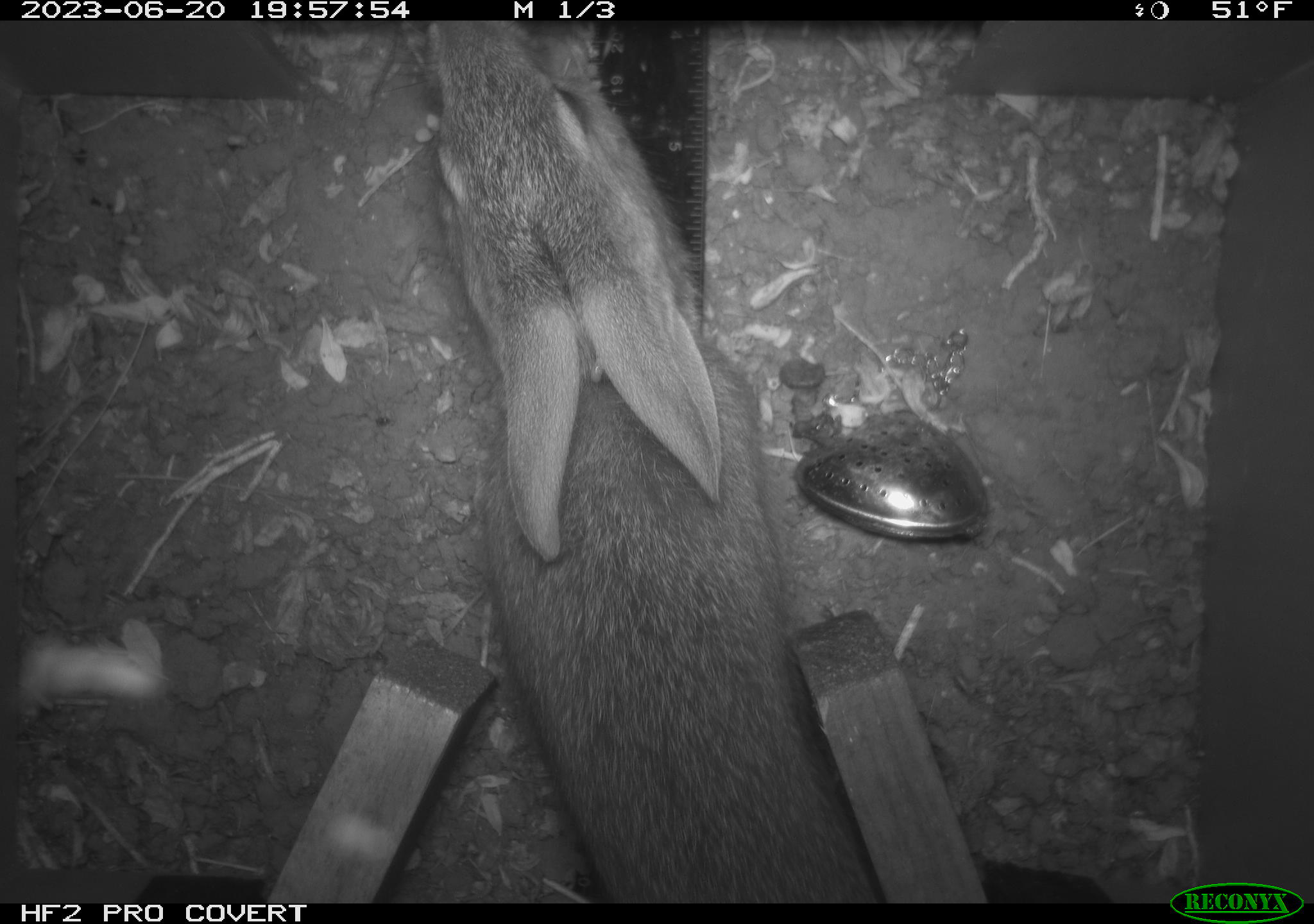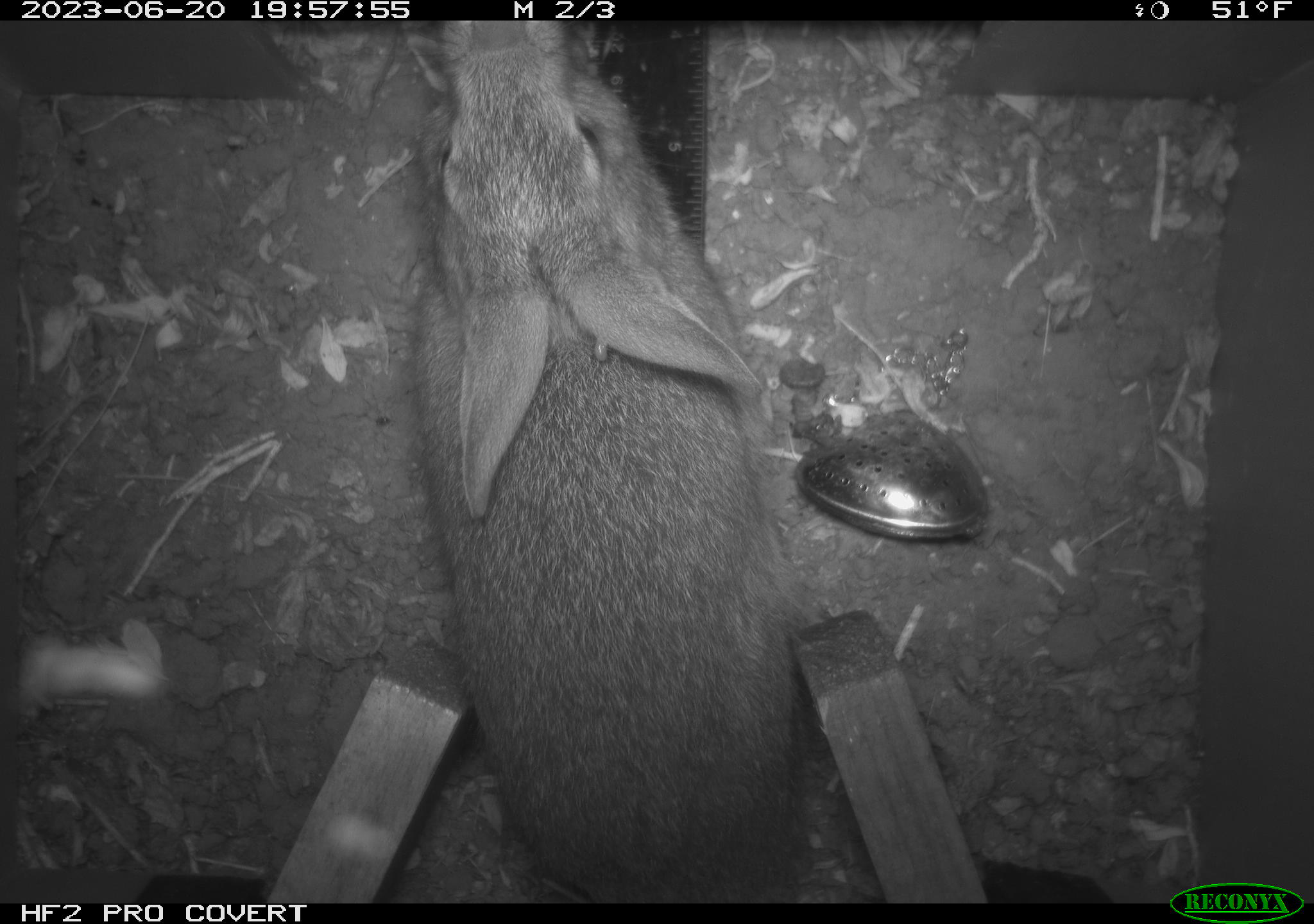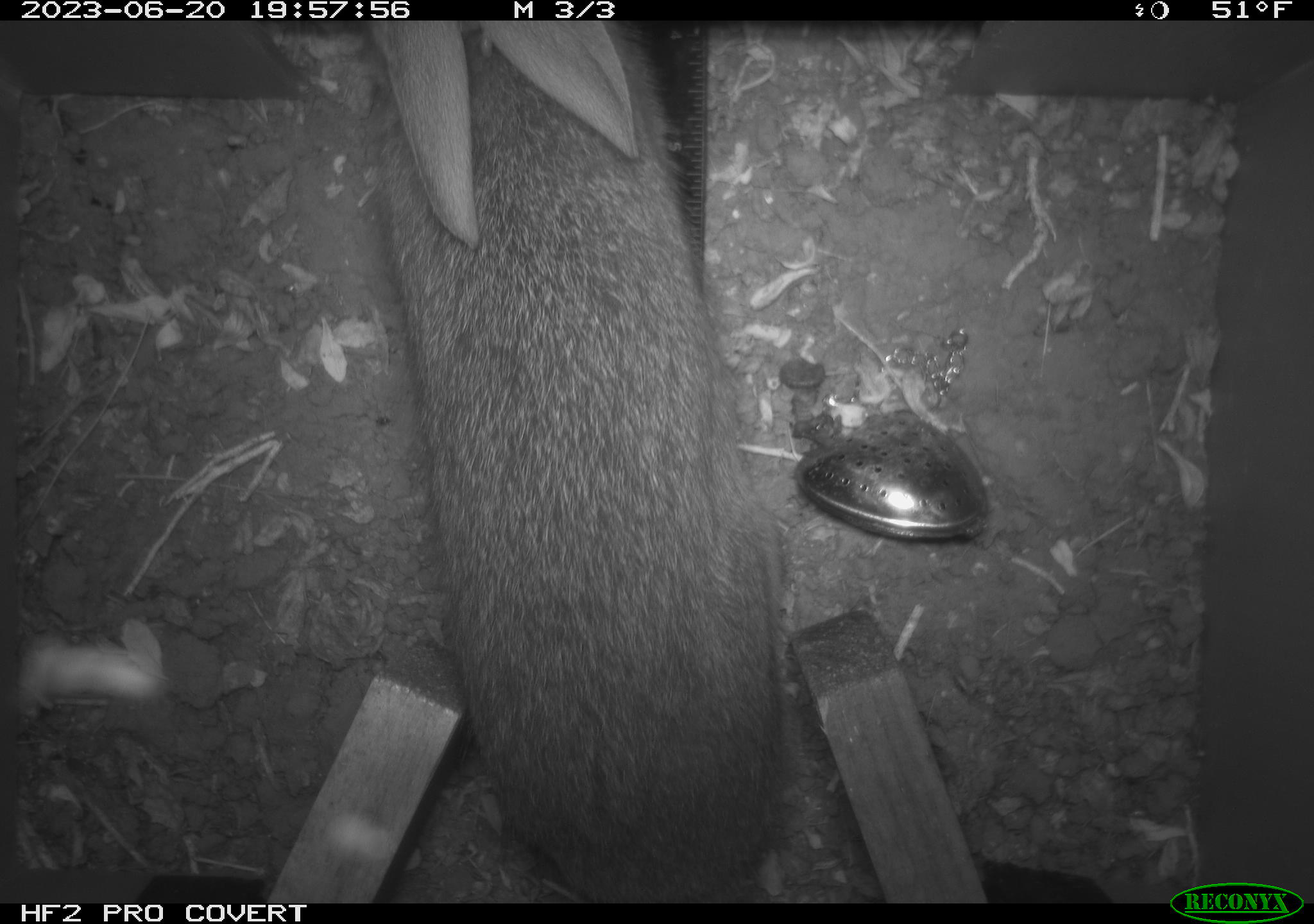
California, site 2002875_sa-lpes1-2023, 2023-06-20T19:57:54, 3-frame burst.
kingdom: Animalia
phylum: Chordata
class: Mammalia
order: Lagomorpha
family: Leporidae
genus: Sylvilagus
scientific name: Sylvilagus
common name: cottontail rabbits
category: sylvilagus species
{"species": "sylvilagus species (cottontail rabbits) (Sylvilagus)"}